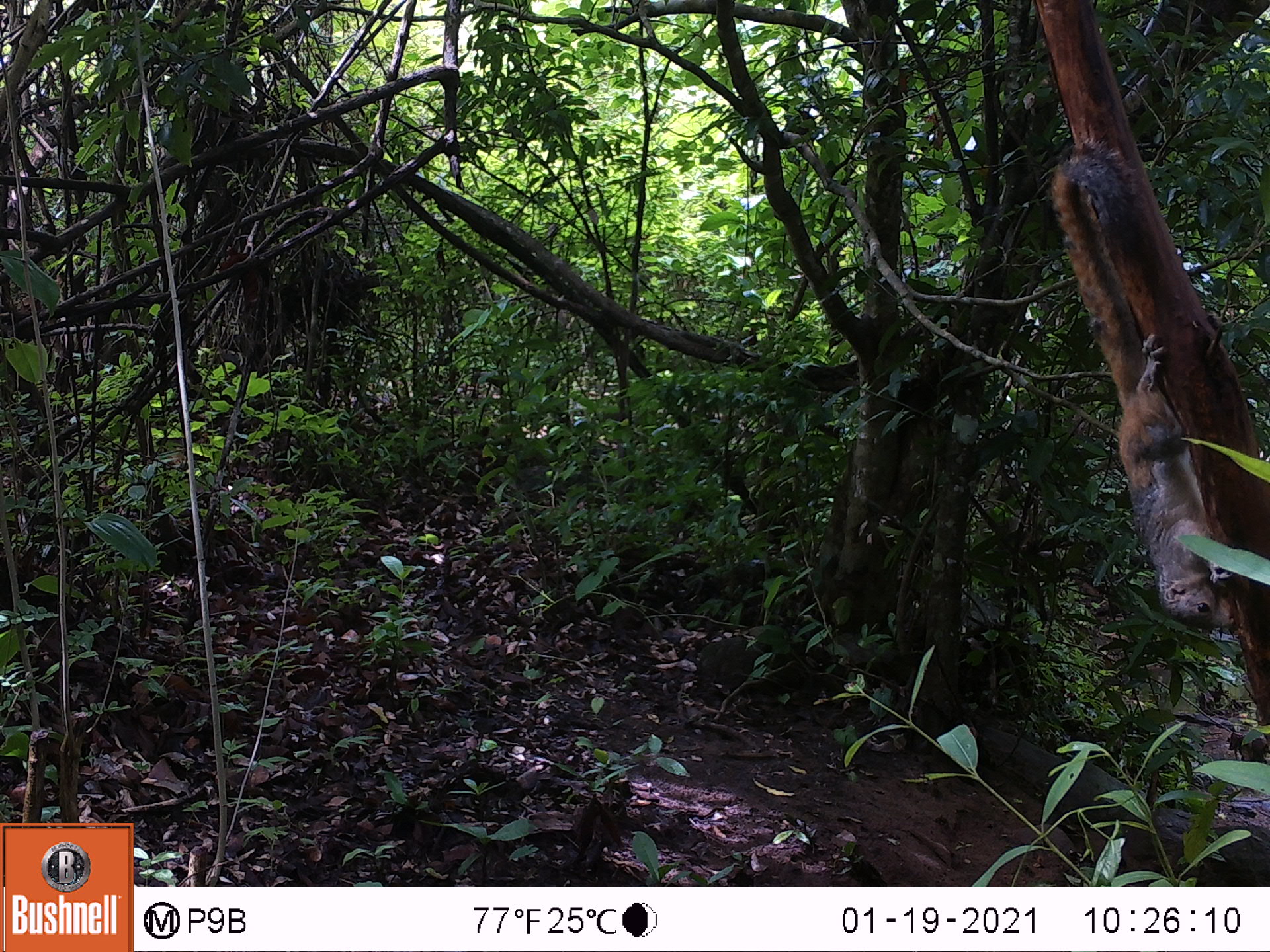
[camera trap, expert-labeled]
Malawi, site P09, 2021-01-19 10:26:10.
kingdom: Animalia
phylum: Chordata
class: Mammalia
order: Rodentia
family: Sciuridae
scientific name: Sciuridae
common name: squirrel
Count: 1.